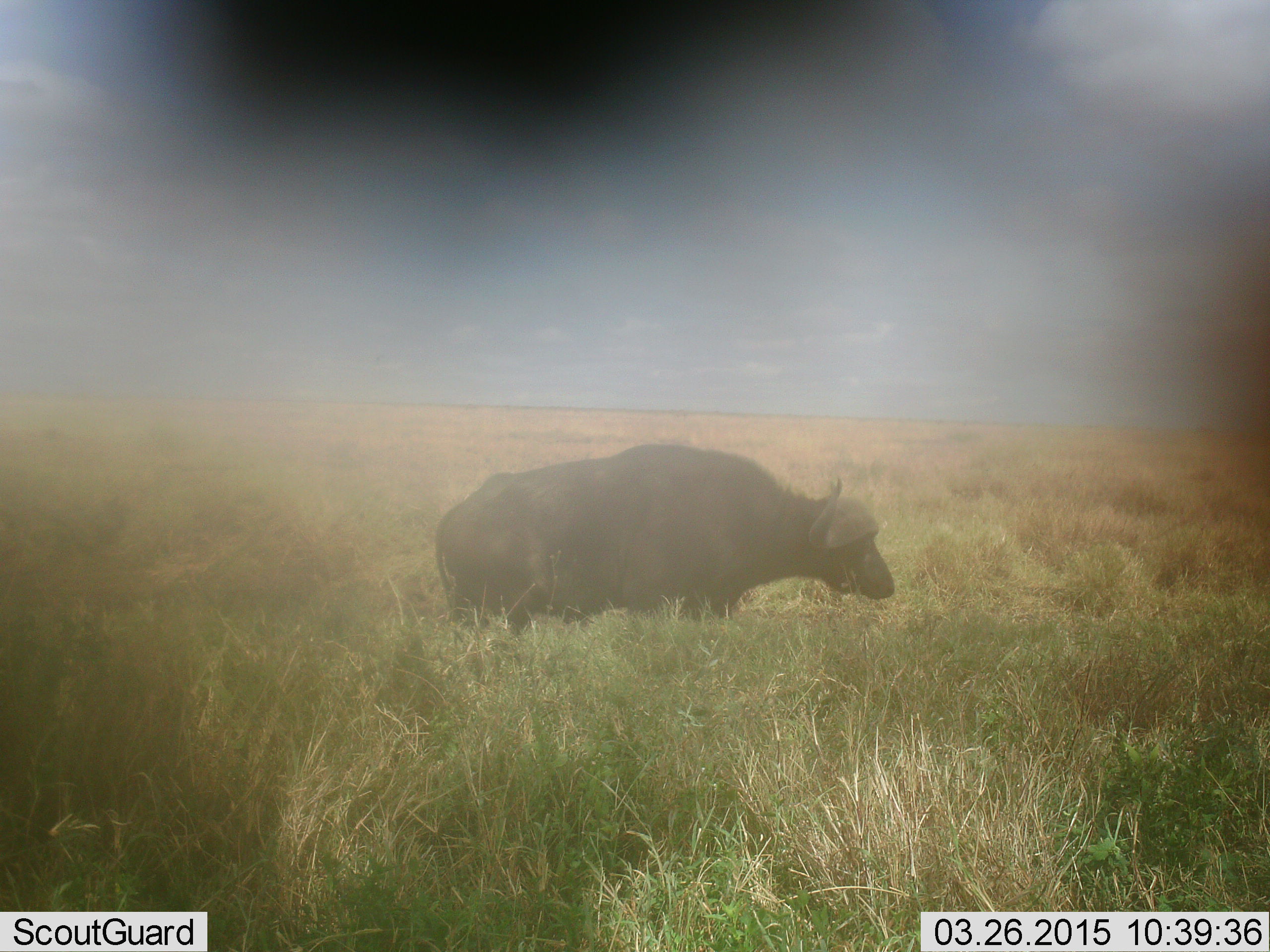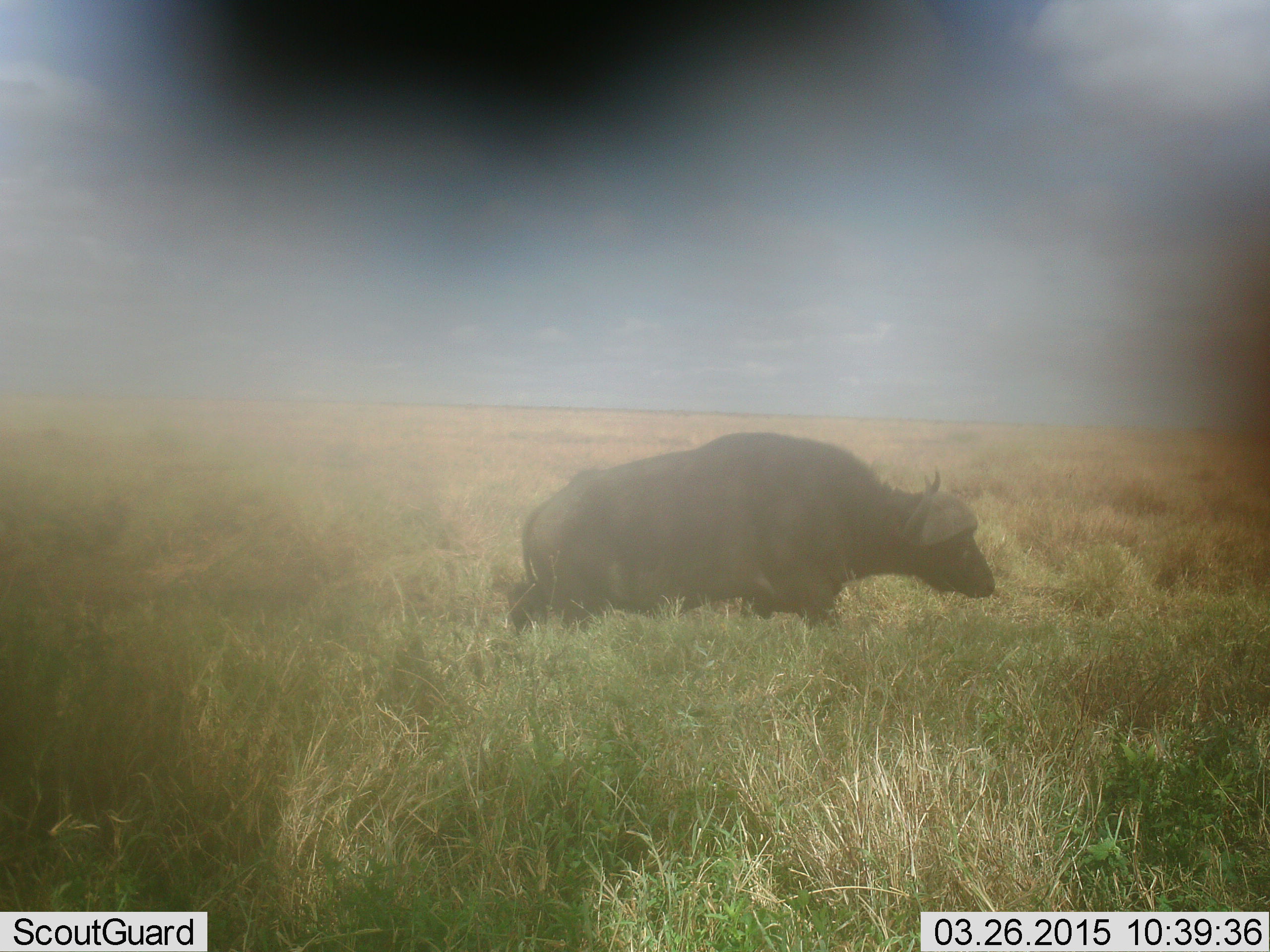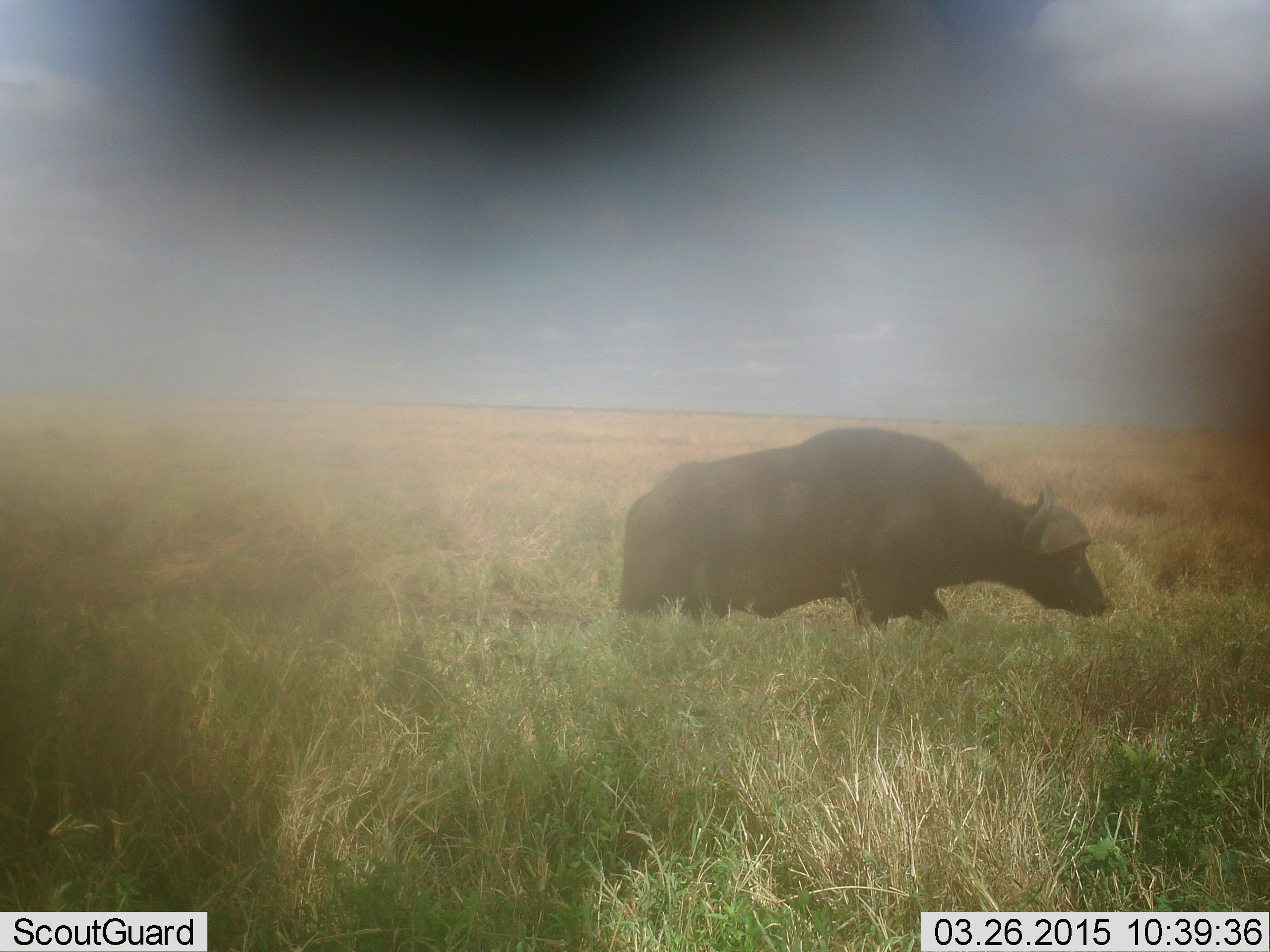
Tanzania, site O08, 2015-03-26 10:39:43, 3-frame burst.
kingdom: Animalia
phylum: Chordata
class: Mammalia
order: Artiodactyla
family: Bovidae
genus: Syncerus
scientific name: Syncerus caffer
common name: cape buffalo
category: buffalo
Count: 1.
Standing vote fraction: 10%.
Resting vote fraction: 0%.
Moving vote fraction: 90%.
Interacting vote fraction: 0%.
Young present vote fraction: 0%.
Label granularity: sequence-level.